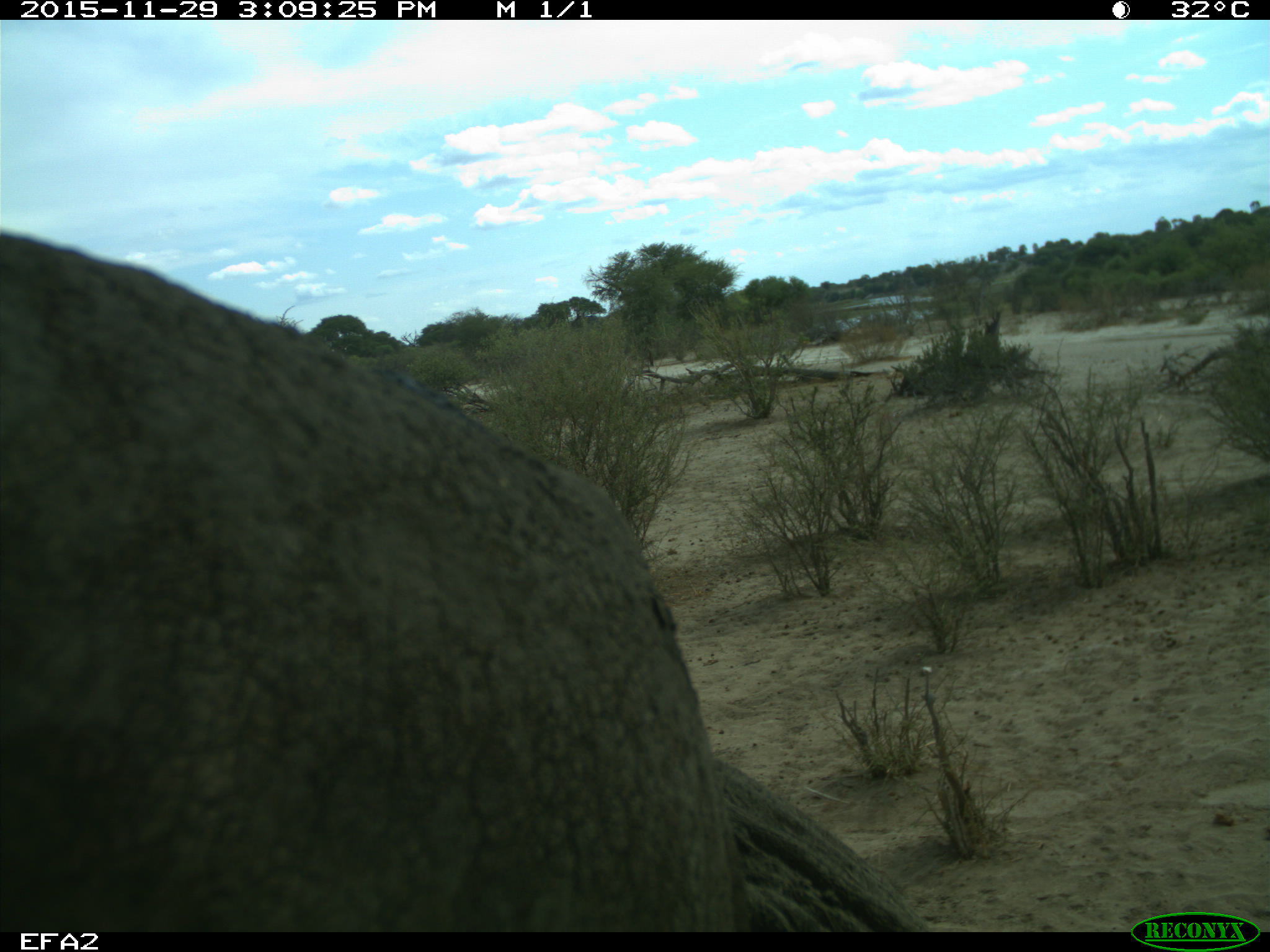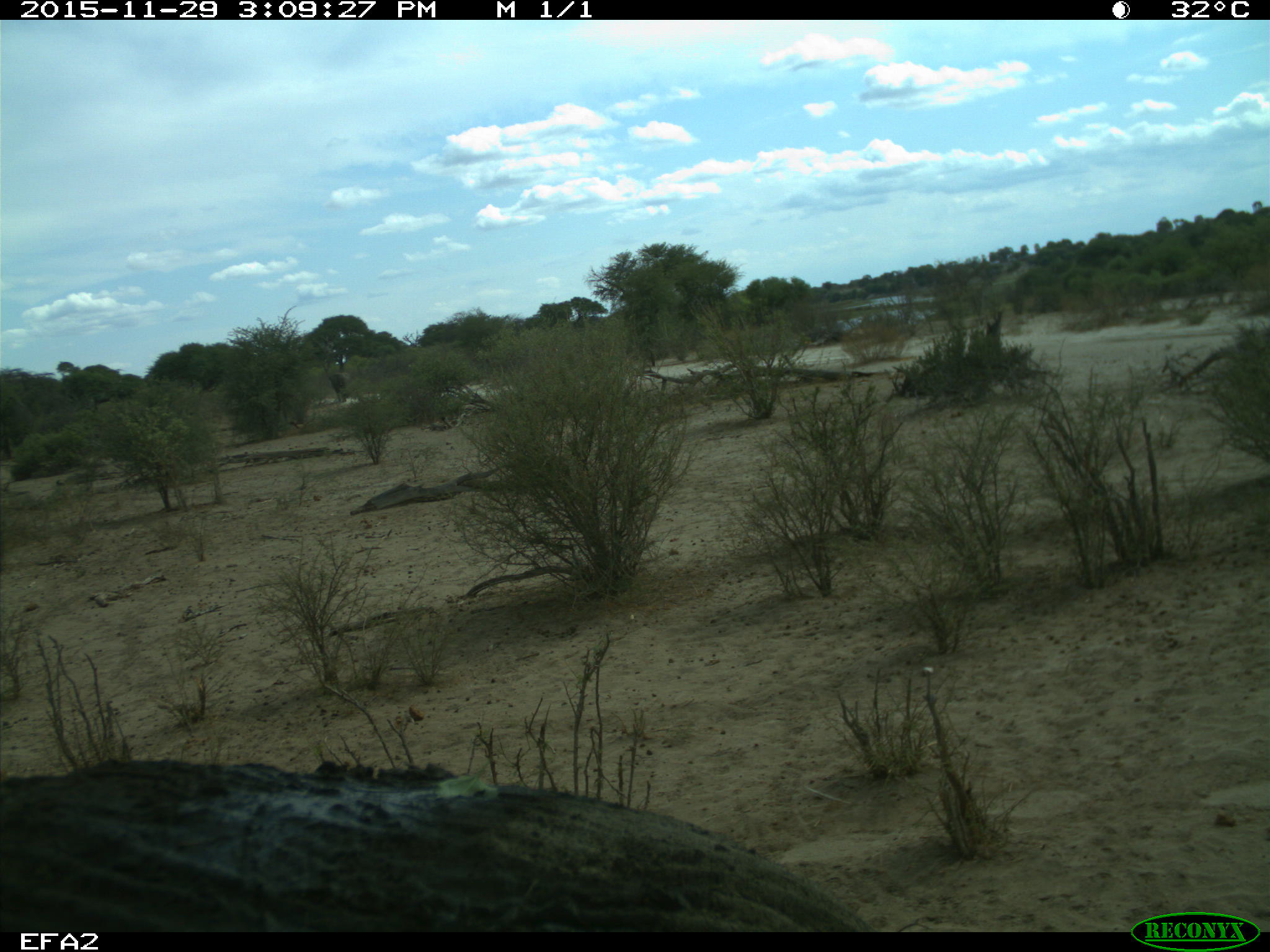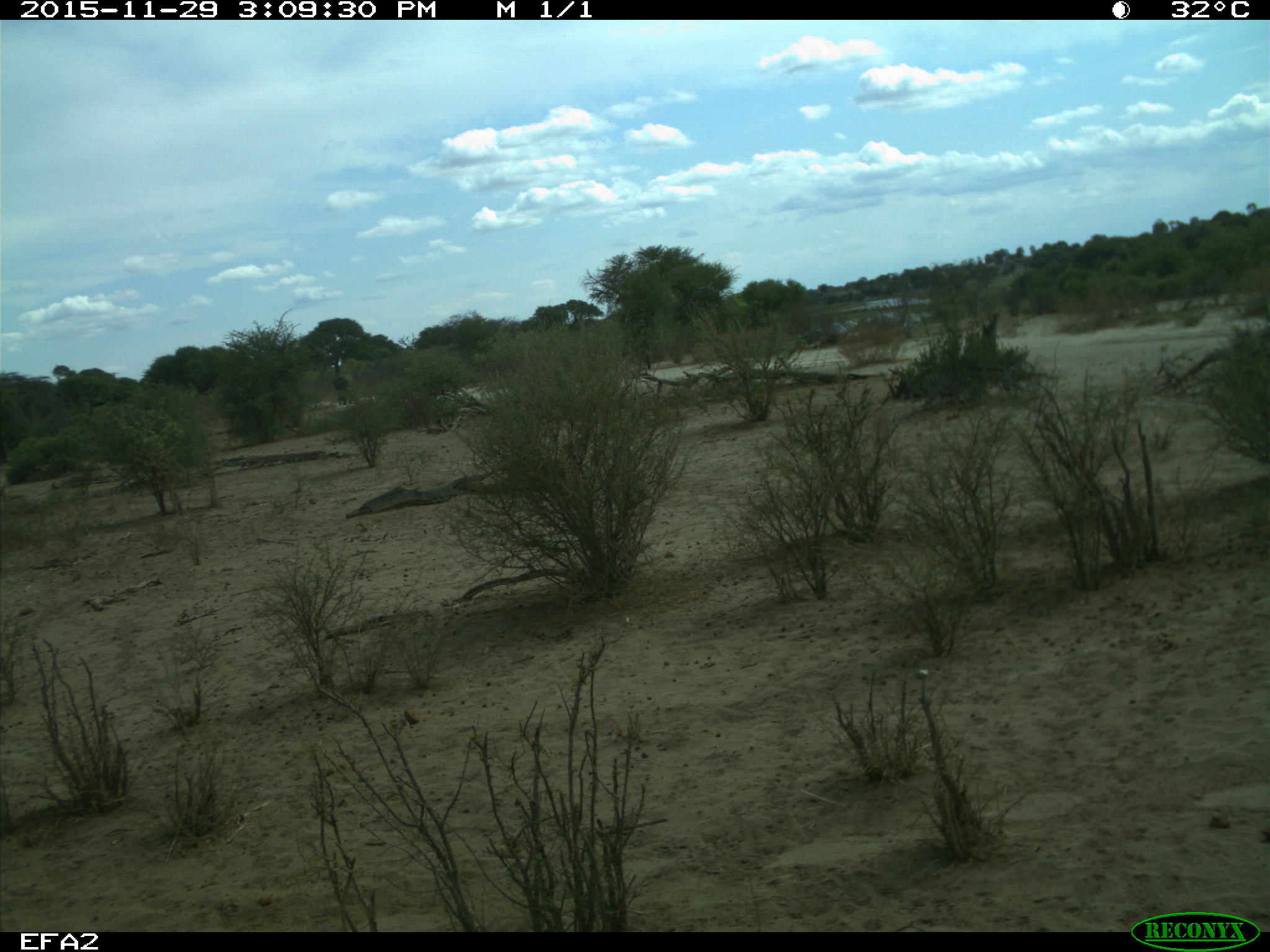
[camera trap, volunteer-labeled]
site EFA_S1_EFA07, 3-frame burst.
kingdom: Animalia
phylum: Chordata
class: Mammalia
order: Proboscidea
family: Elephantidae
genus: Loxodonta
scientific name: Loxodonta africana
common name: african bush elephant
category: elephant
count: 1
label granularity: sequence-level